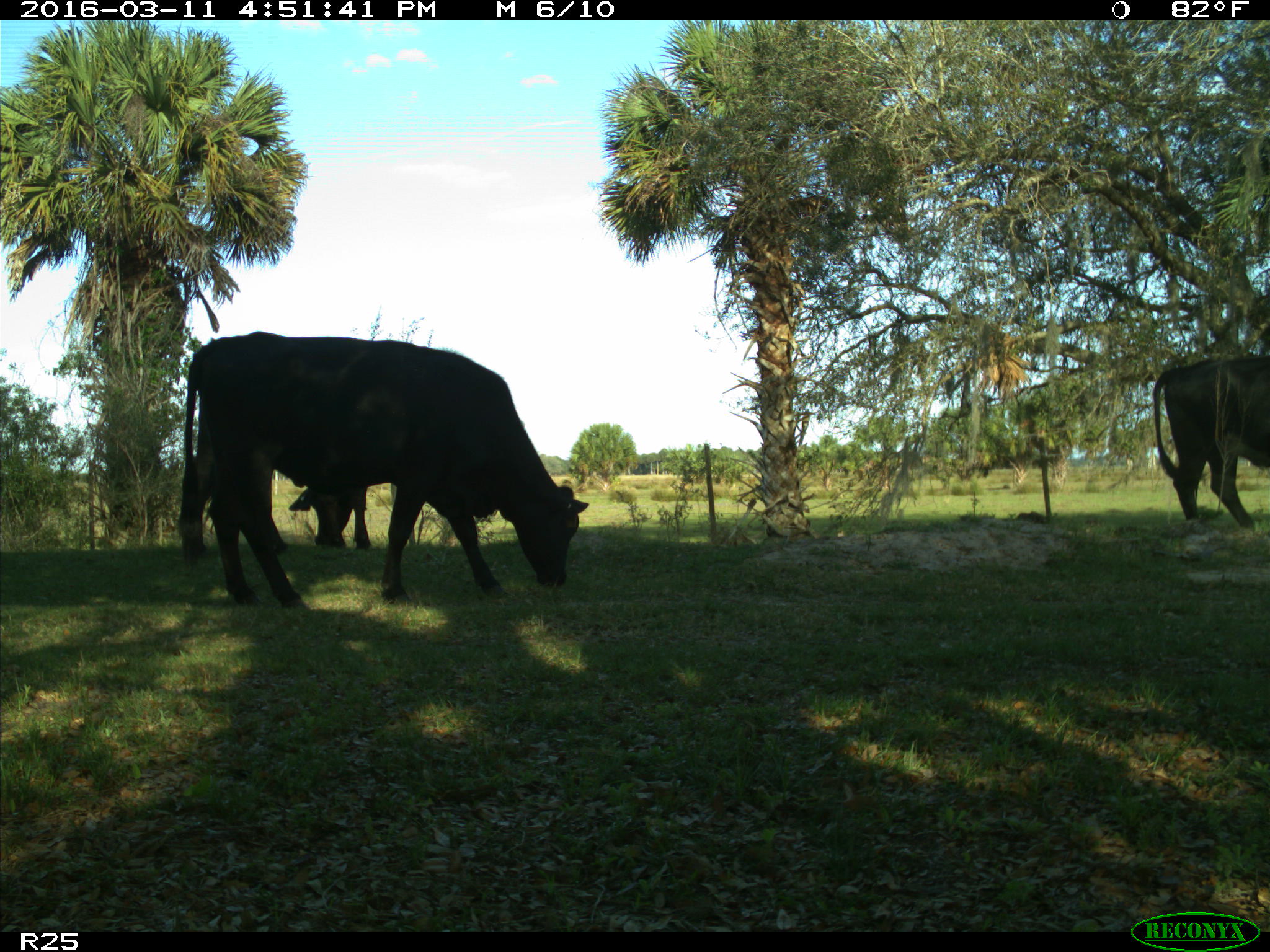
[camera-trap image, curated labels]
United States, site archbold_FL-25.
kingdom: Animalia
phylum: Chordata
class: Mammalia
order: Artiodactyla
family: Bovidae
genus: Bos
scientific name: Bos taurus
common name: domestic cow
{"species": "Bos taurus (domestic cow)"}